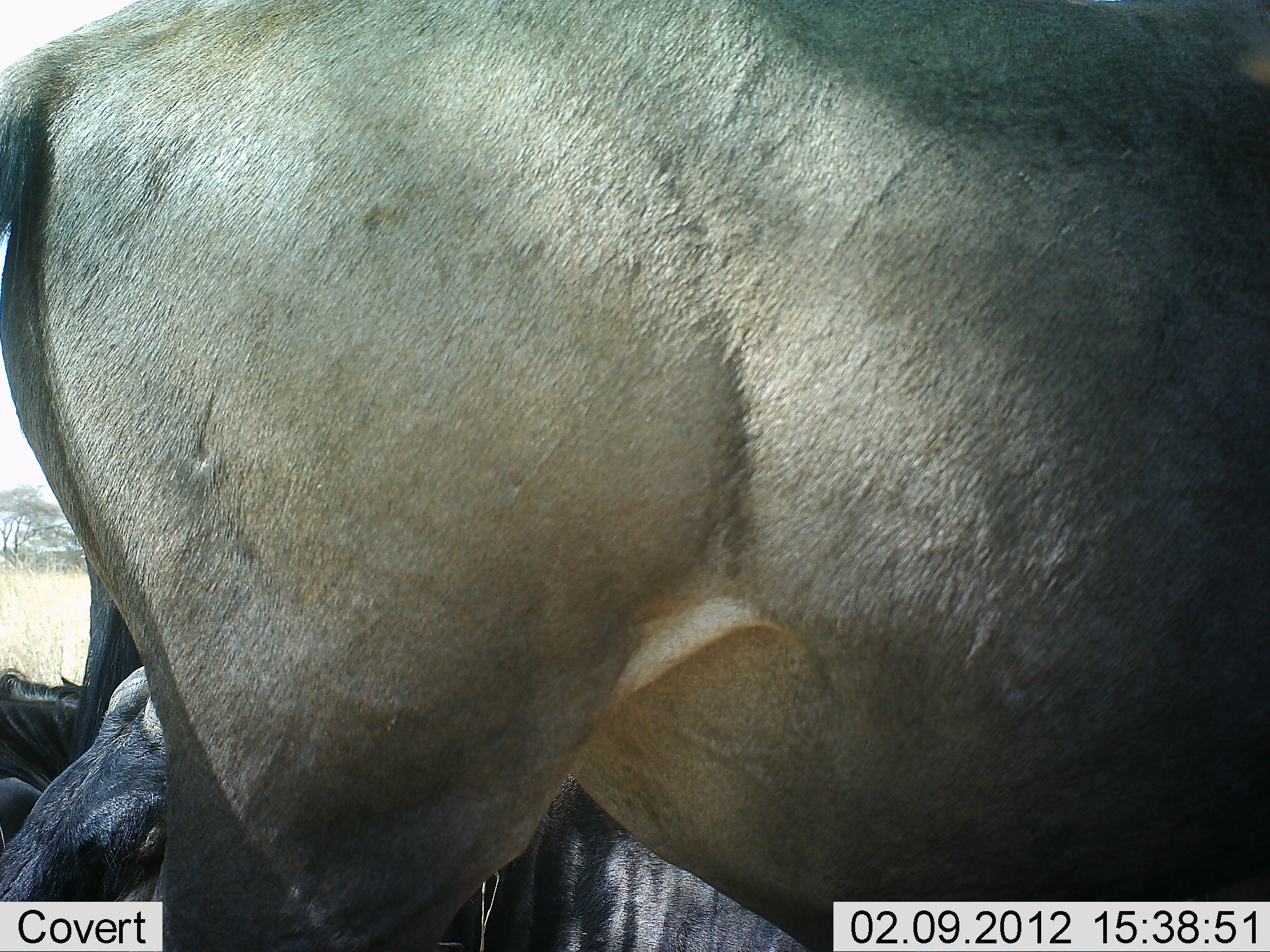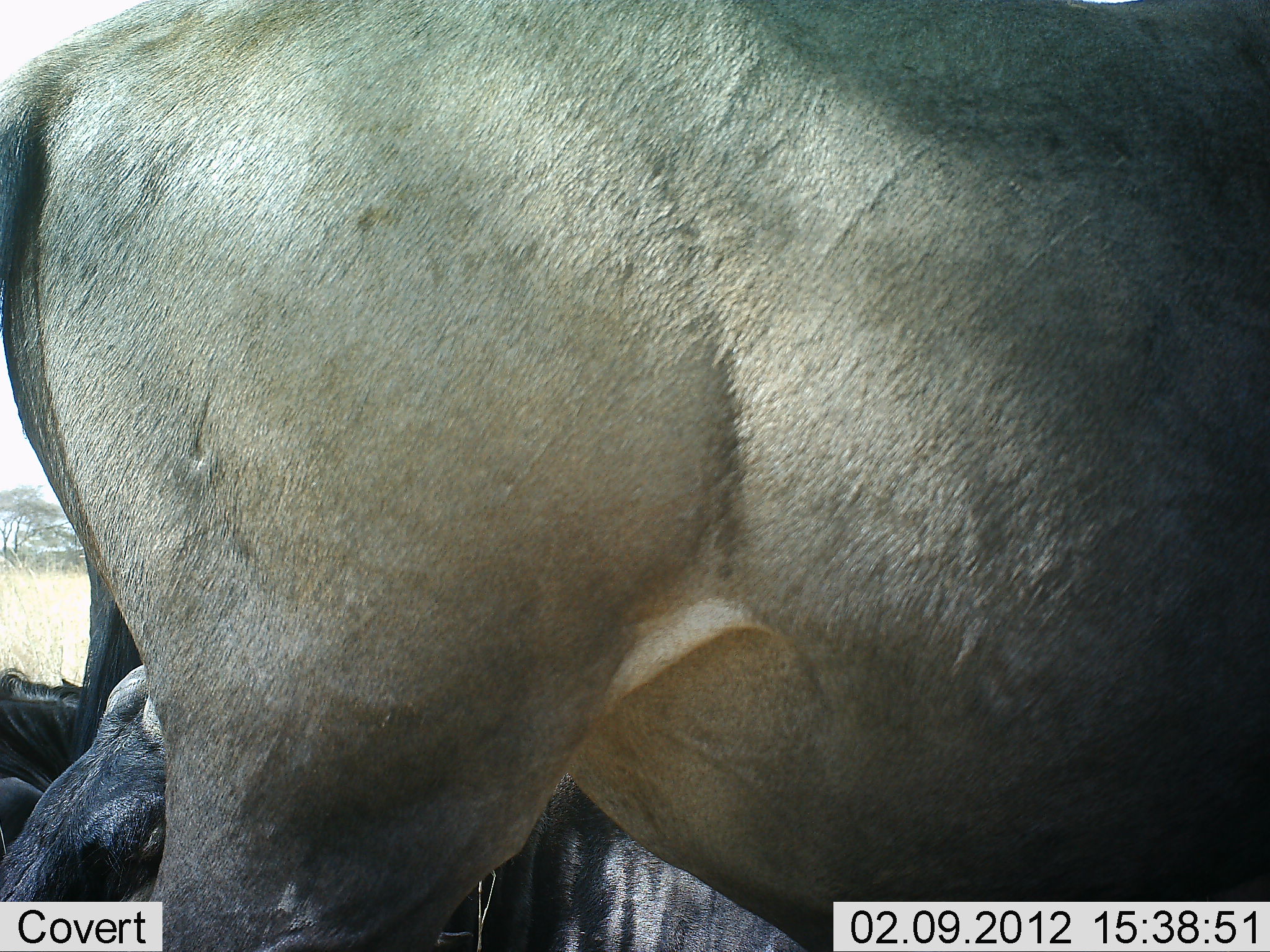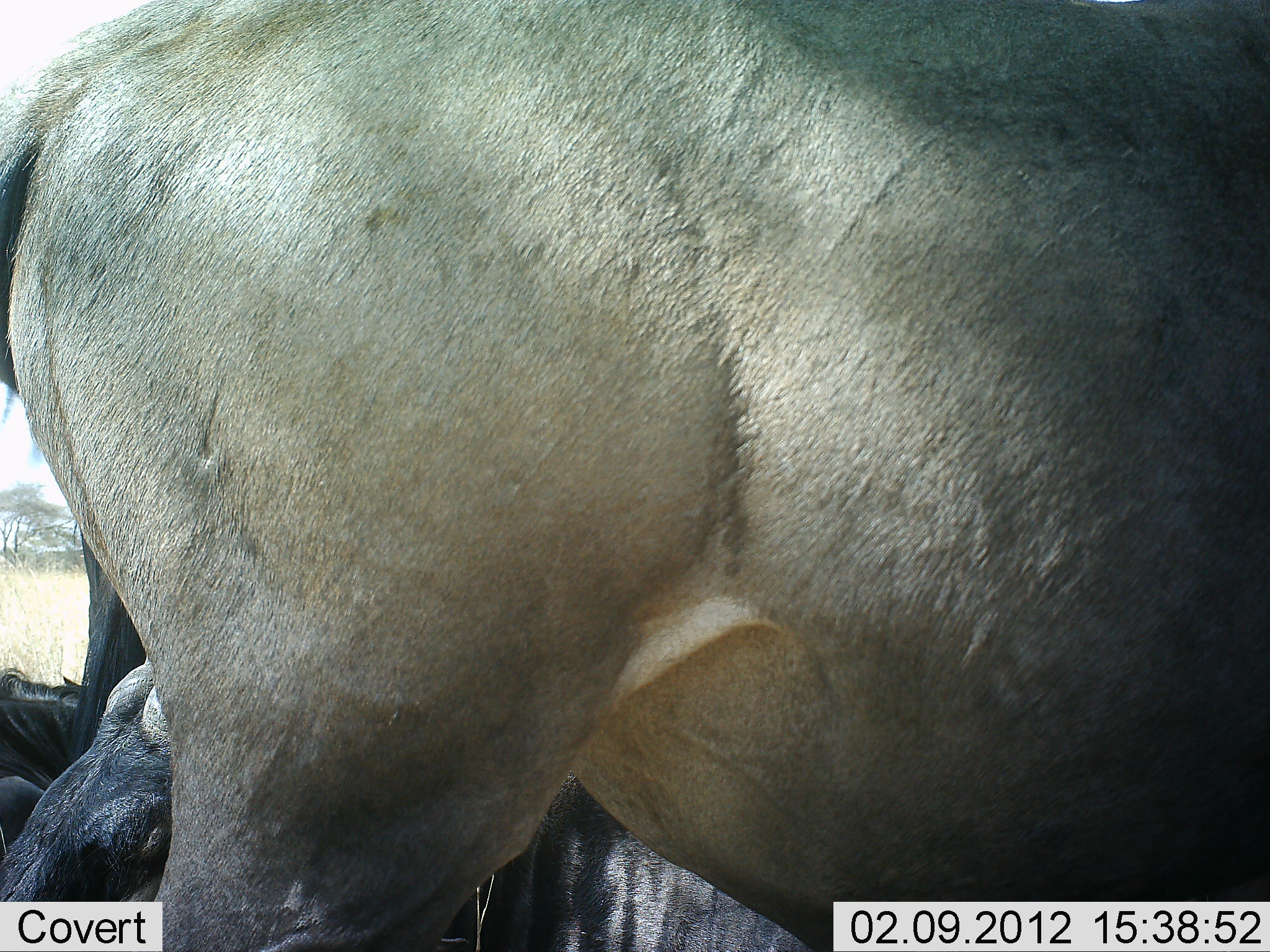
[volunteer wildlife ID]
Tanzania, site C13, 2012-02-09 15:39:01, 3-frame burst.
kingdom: Animalia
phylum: Chordata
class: Mammalia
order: Artiodactyla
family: Bovidae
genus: Connochaetes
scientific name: Connochaetes taurinus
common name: blue wildebeest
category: wildebeest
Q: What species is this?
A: Wildebeest (blue wildebeest) (Connochaetes taurinus).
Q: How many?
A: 3.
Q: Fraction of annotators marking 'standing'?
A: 82%.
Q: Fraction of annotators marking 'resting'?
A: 94%.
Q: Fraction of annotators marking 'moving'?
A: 0%.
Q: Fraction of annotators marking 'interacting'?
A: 0%.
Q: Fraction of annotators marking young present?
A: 12%.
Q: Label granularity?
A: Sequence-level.